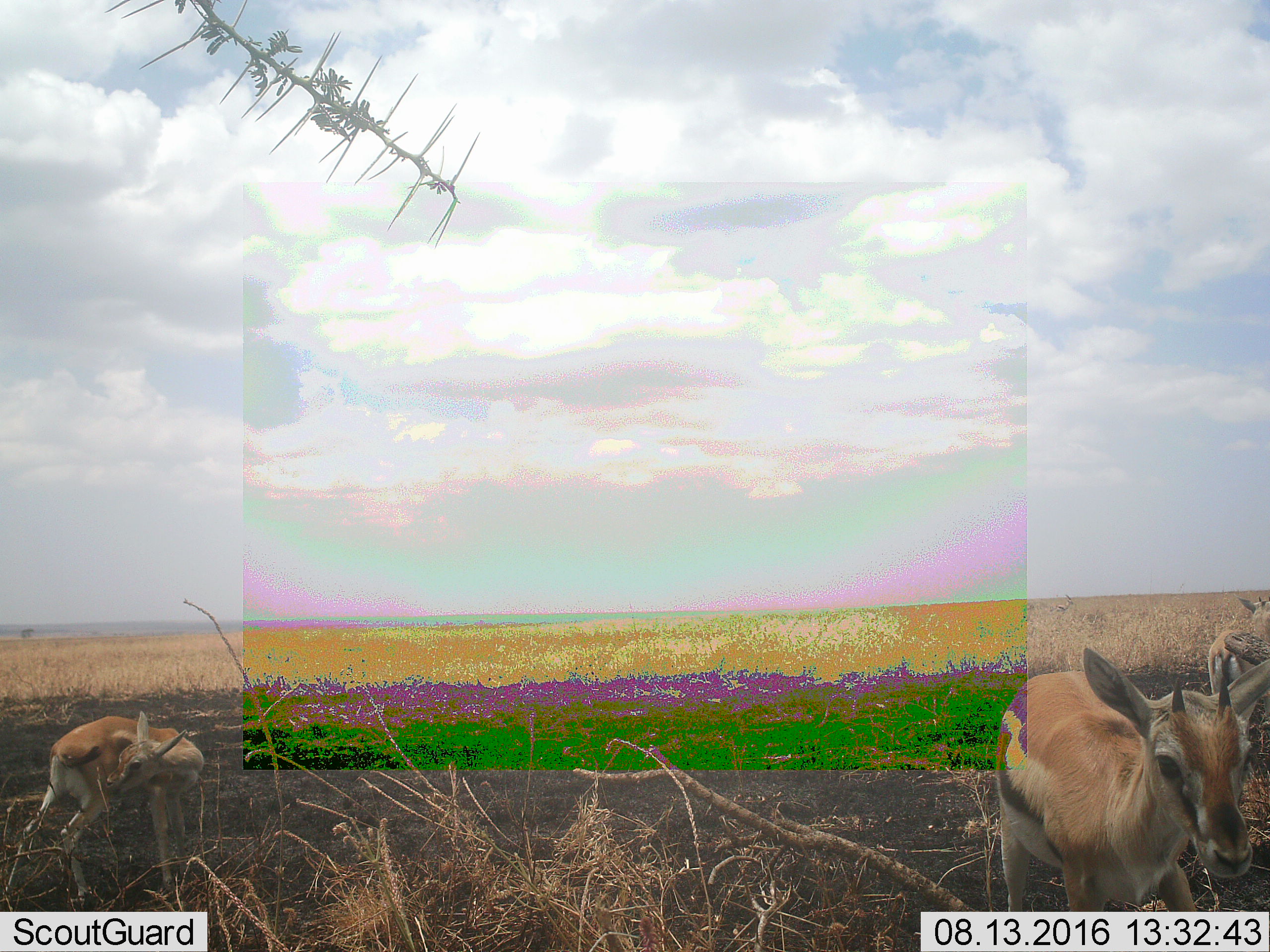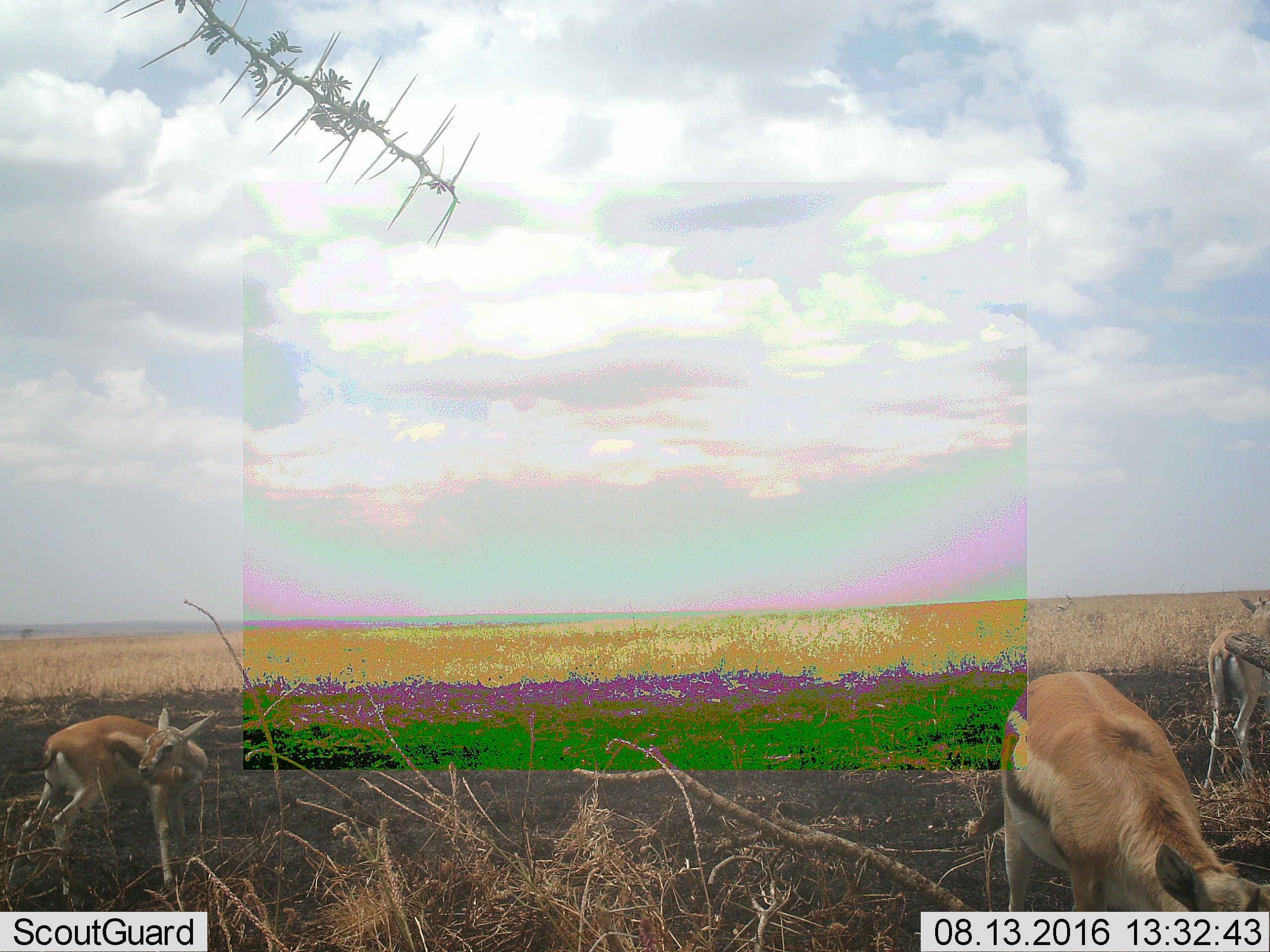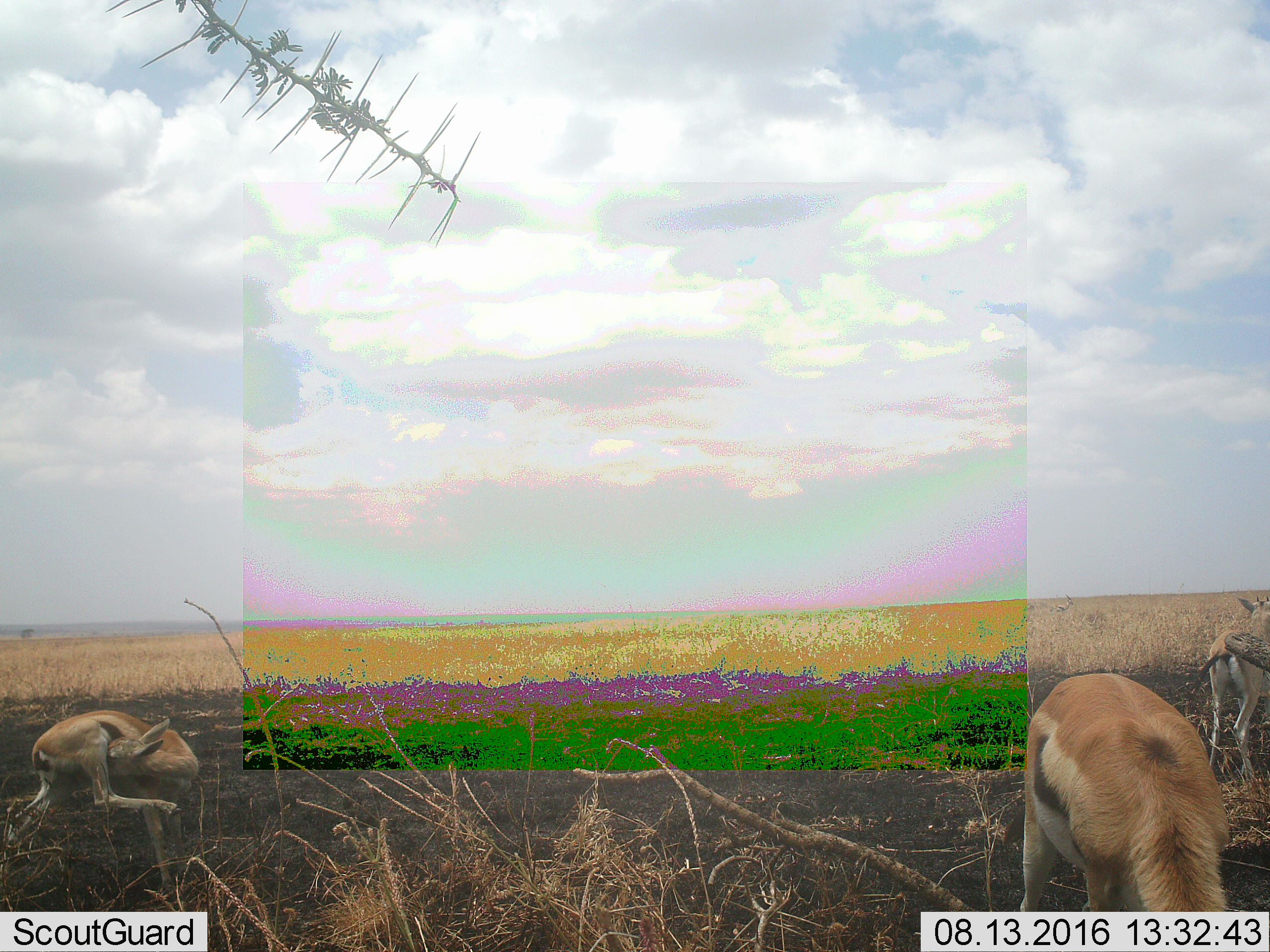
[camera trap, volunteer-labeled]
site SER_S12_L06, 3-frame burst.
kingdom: Animalia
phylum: Chordata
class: Mammalia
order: Artiodactyla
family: Bovidae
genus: Eudorcas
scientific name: Eudorcas thomsonii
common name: thomson's gazelle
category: gazellethomsons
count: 3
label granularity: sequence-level